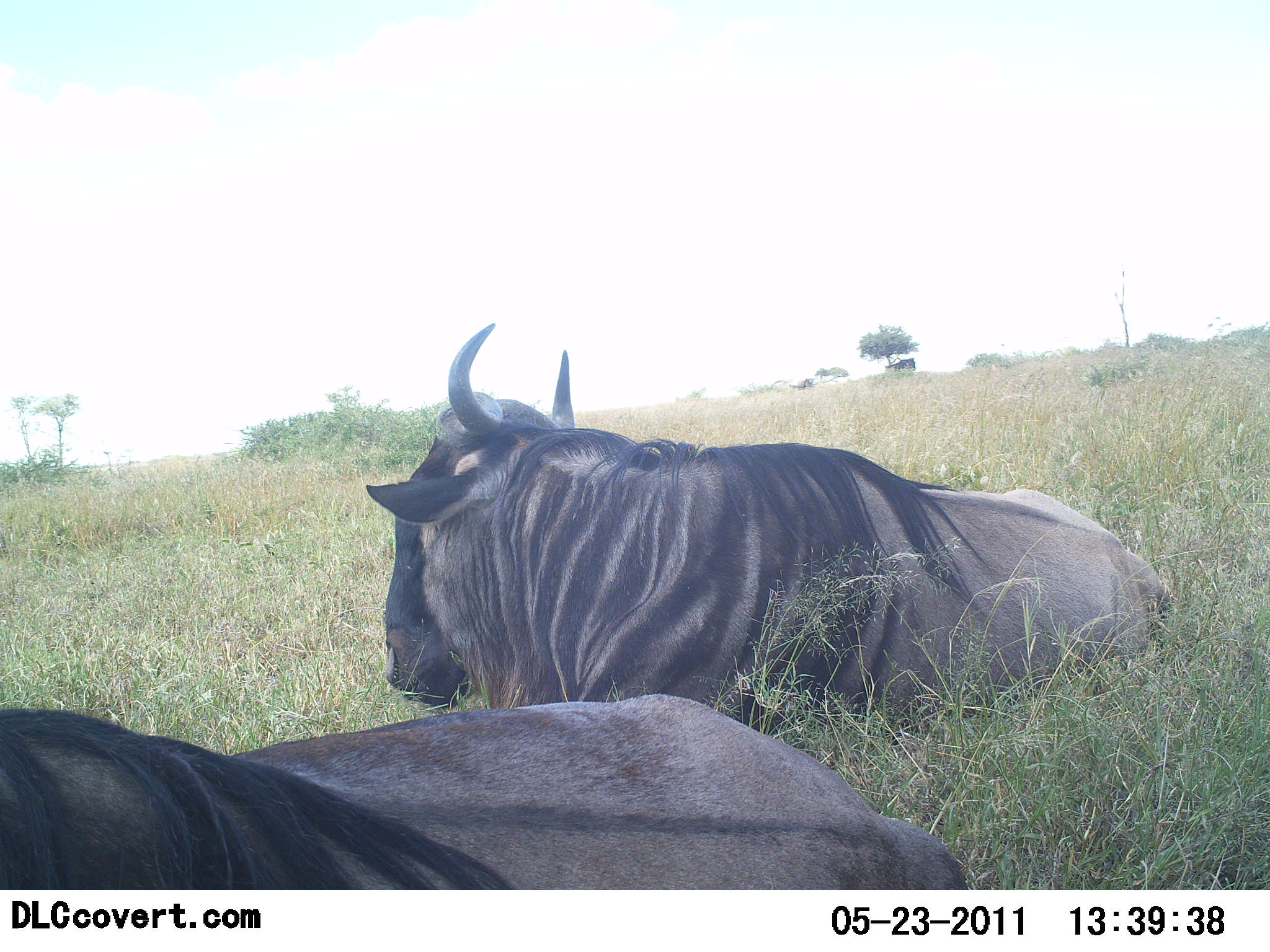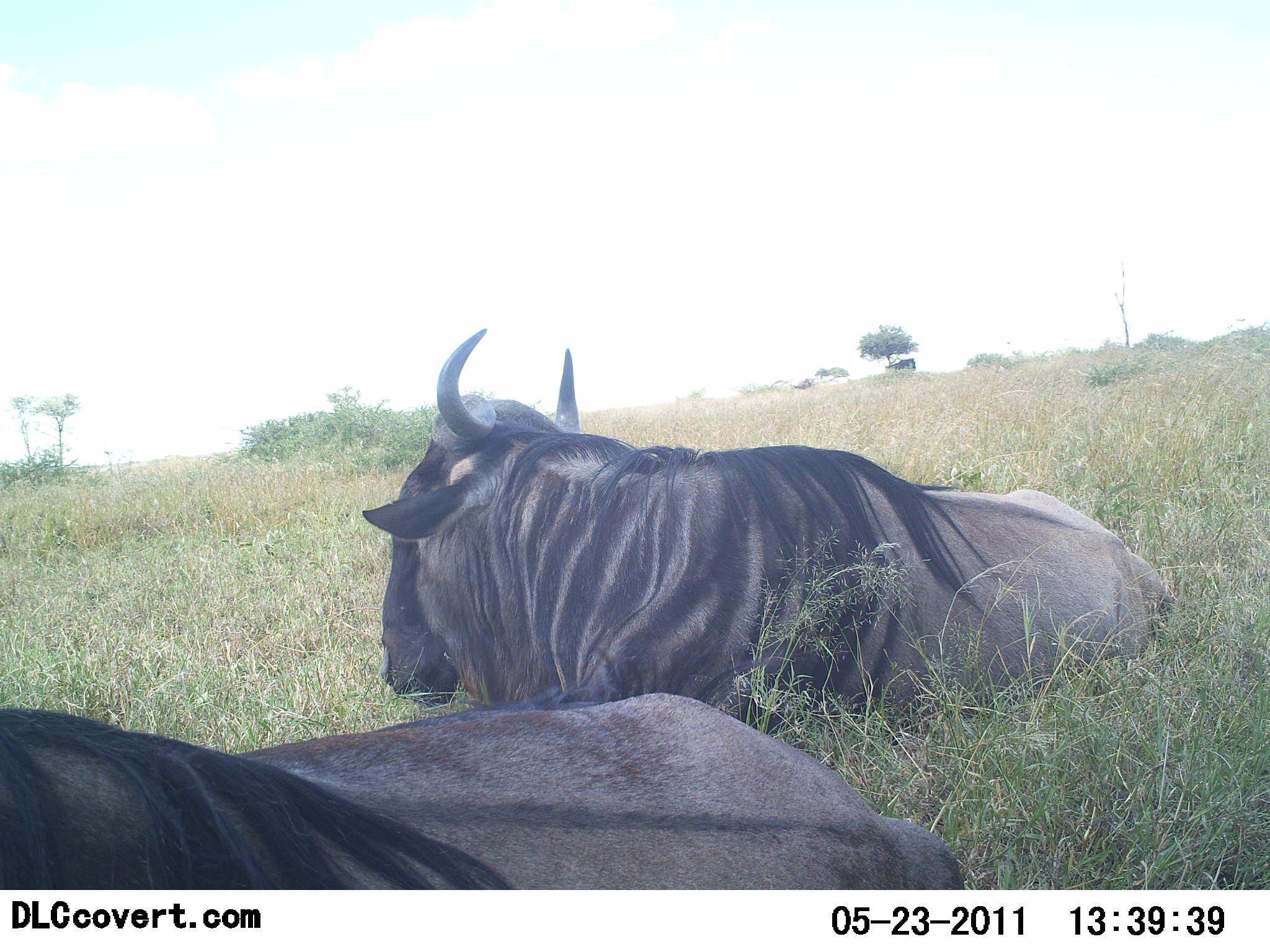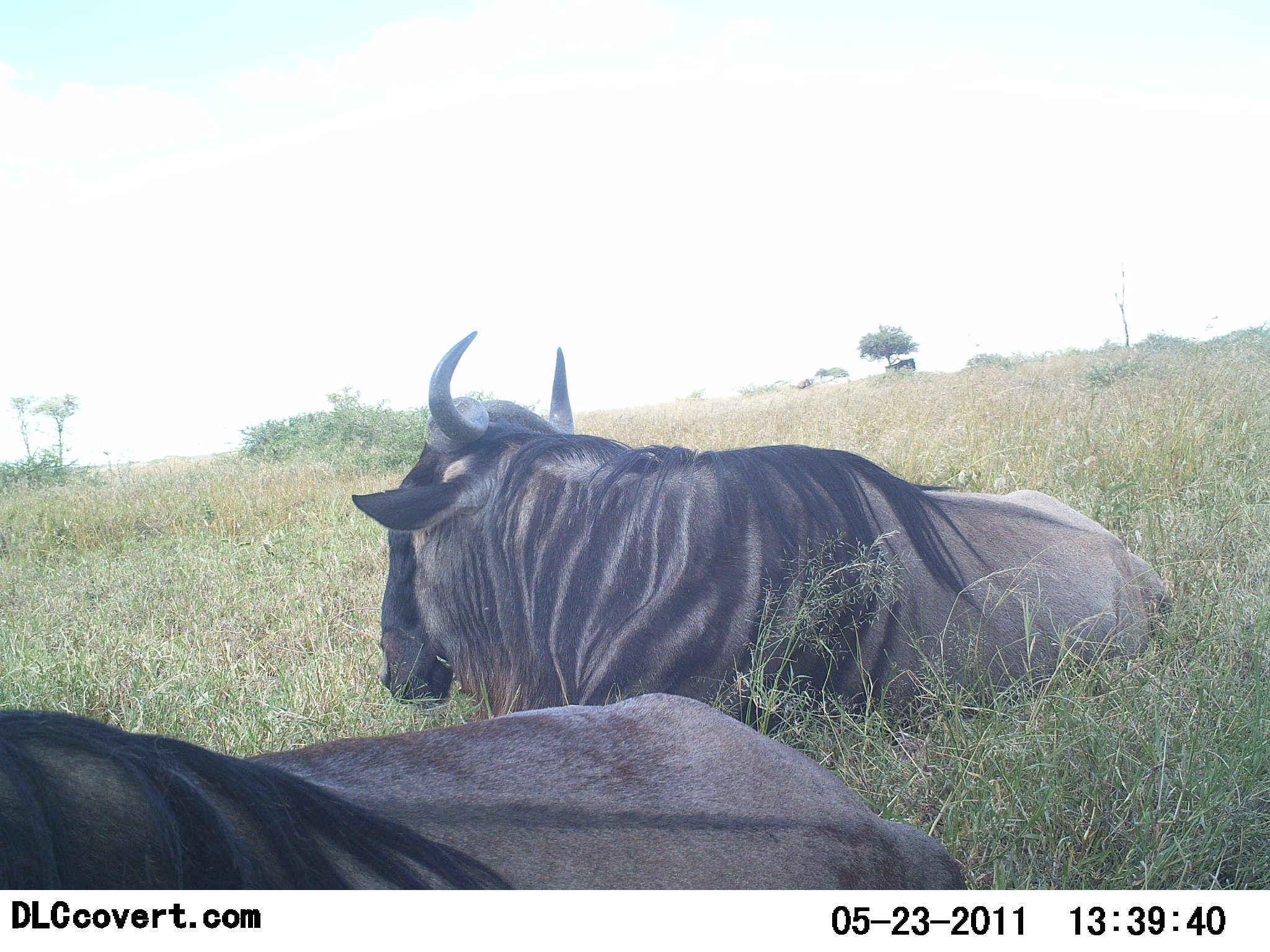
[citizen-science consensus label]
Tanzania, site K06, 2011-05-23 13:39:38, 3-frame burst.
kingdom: Animalia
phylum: Chordata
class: Mammalia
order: Artiodactyla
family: Bovidae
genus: Connochaetes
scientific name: Connochaetes taurinus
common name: blue wildebeest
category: wildebeest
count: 2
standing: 0%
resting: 100%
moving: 0%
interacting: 0%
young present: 0%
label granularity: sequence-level